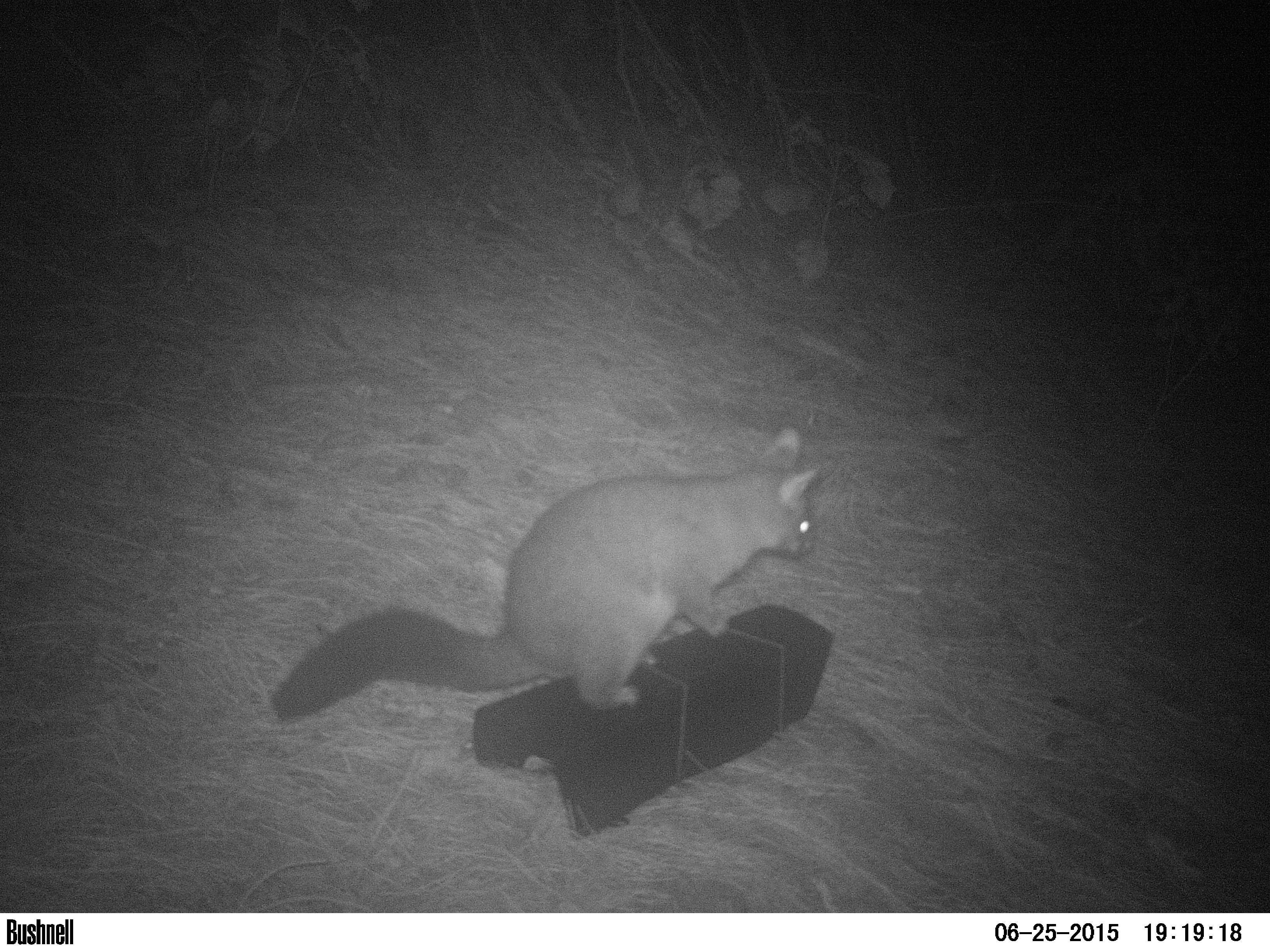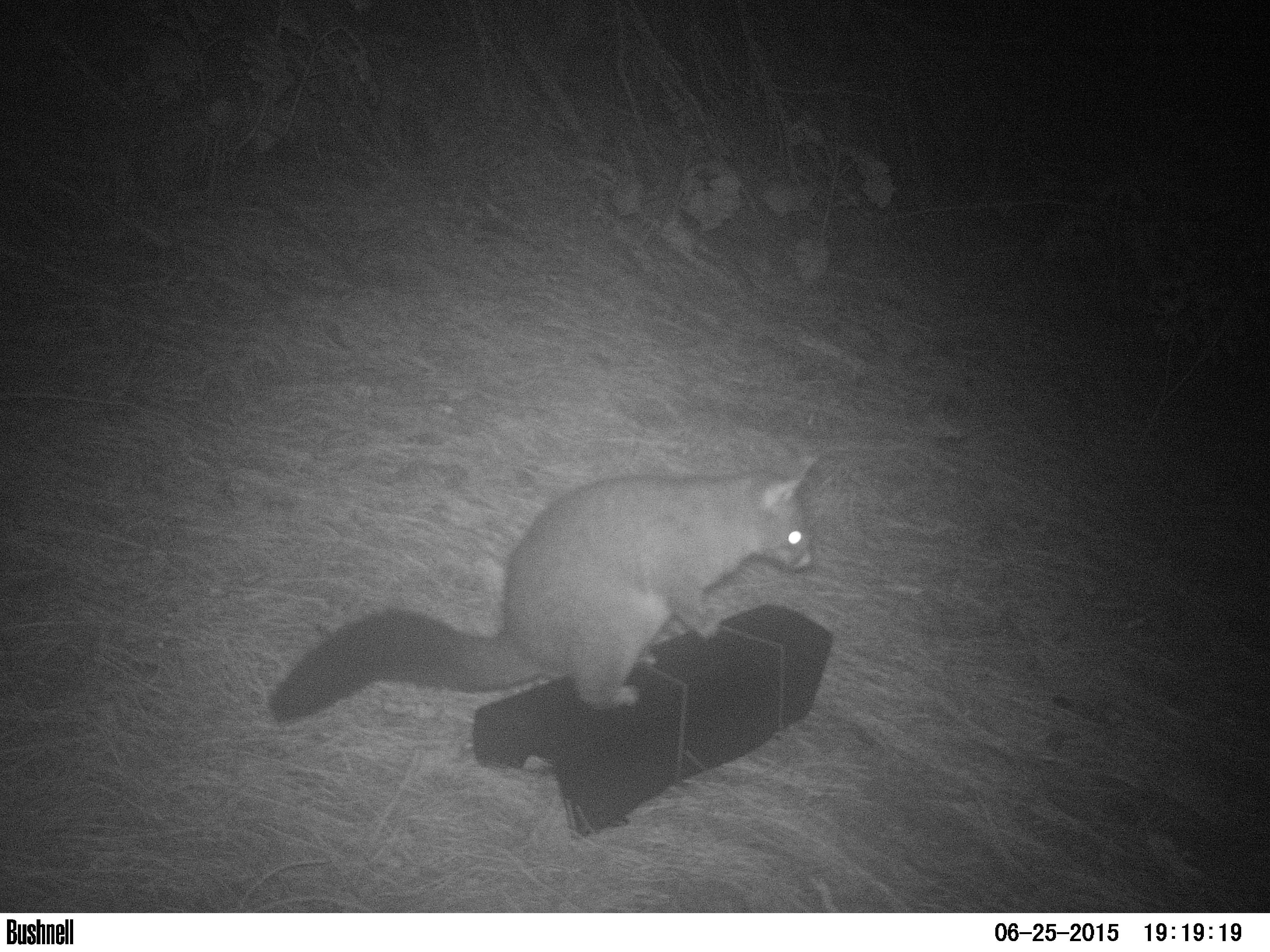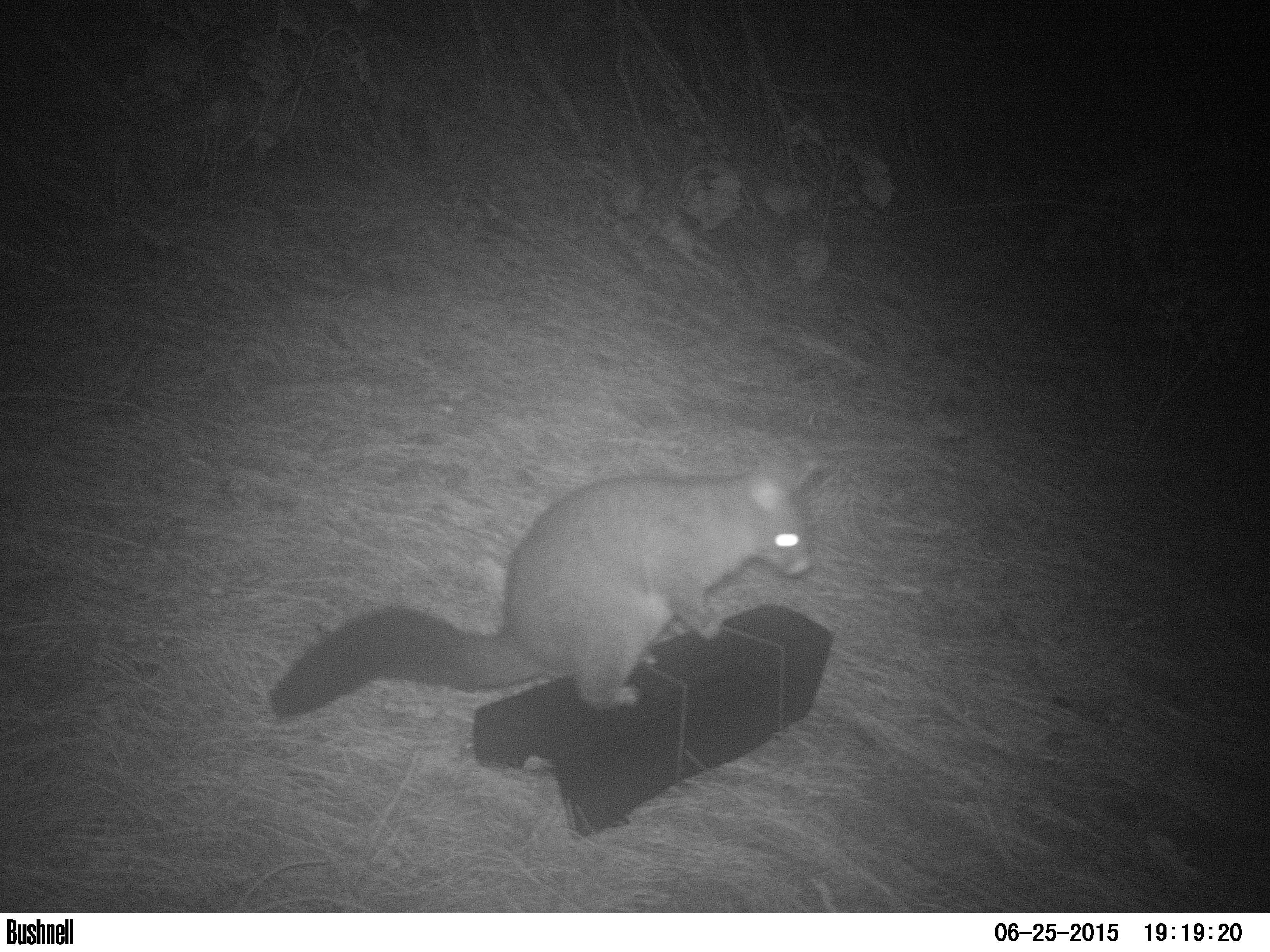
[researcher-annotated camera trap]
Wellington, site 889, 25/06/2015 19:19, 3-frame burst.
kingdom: Animalia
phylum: Chordata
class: Mammalia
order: Didelphimorphia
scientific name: Didelphimorphia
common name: possum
Possum (Didelphimorphia).